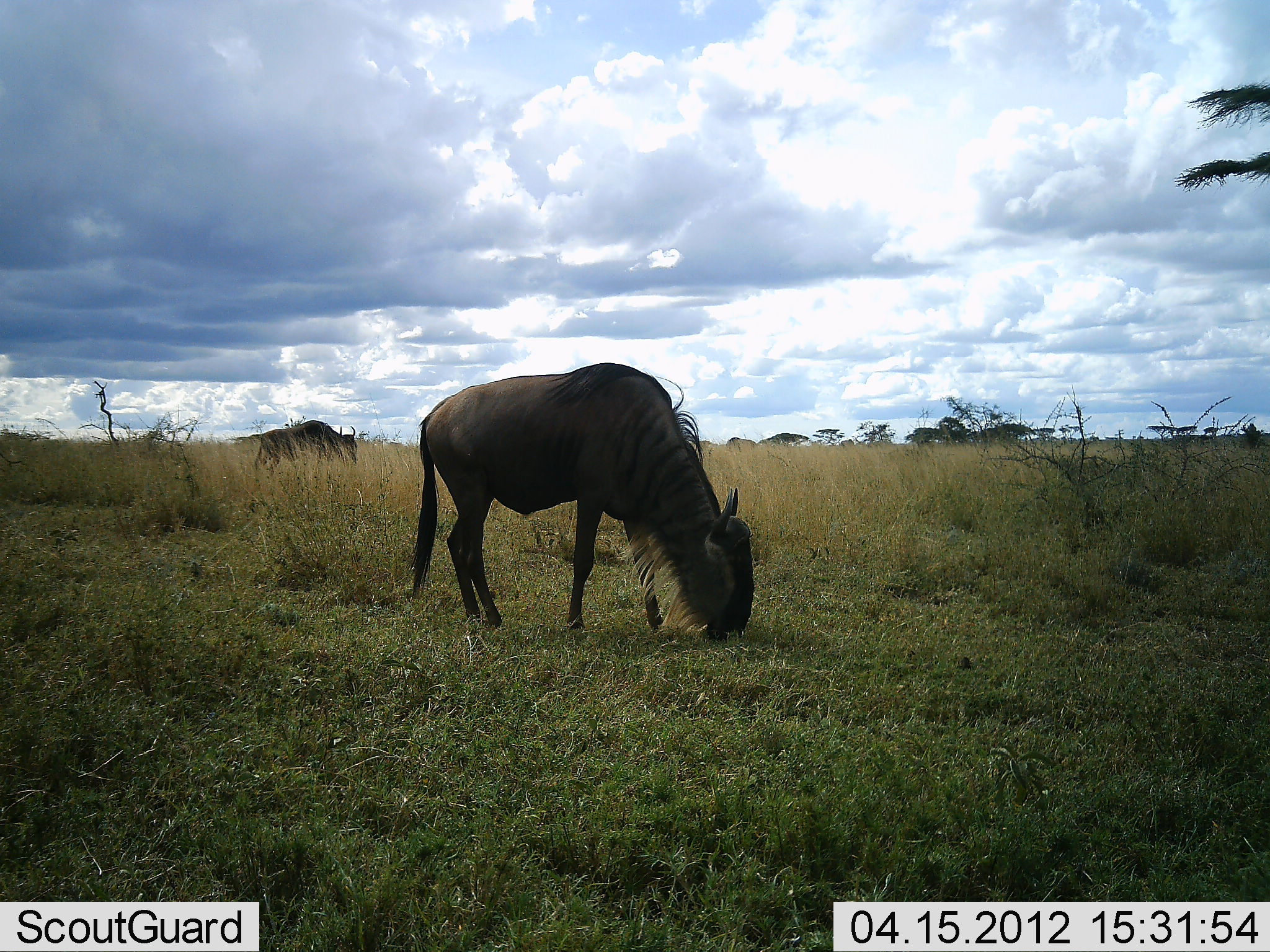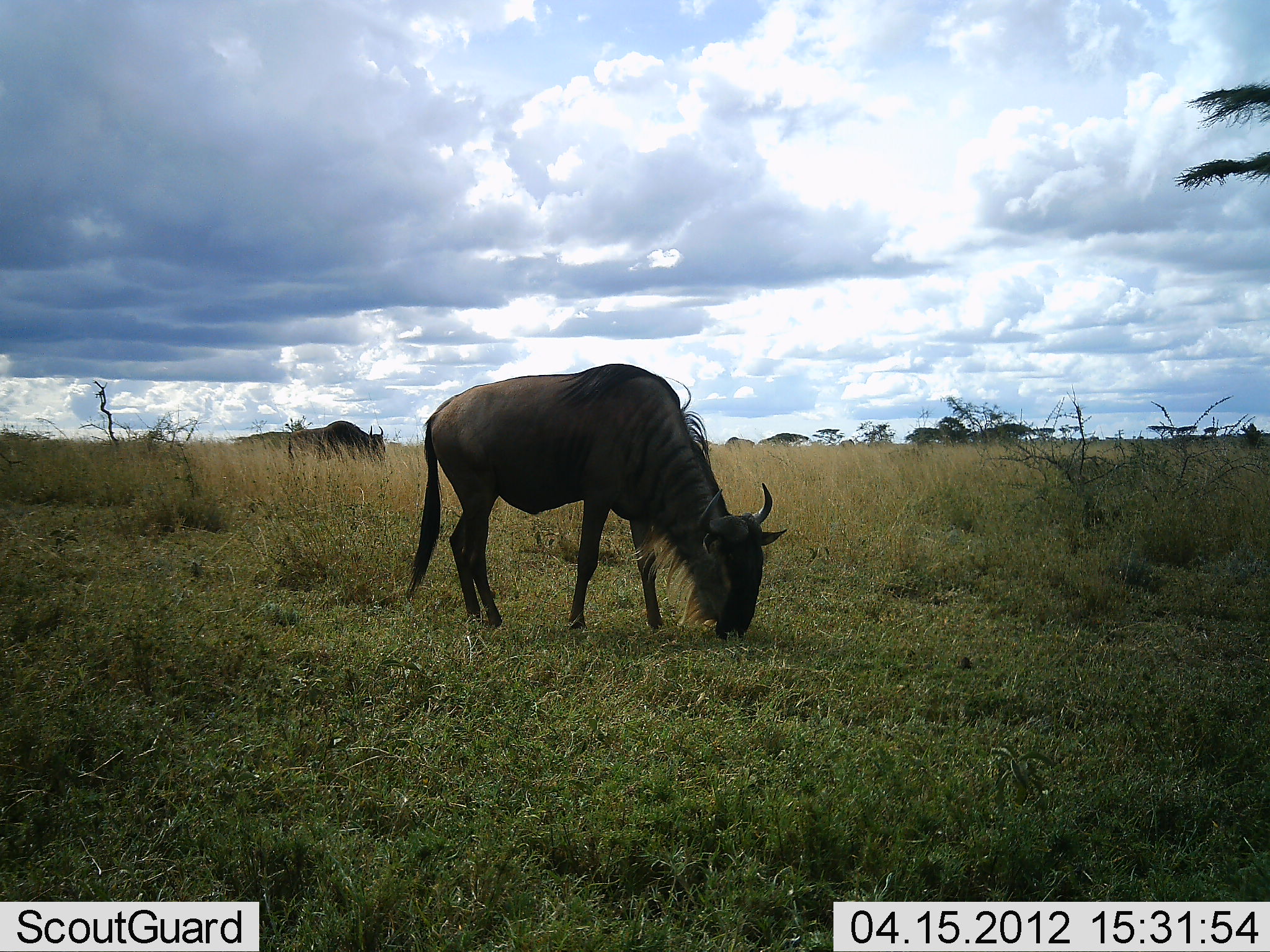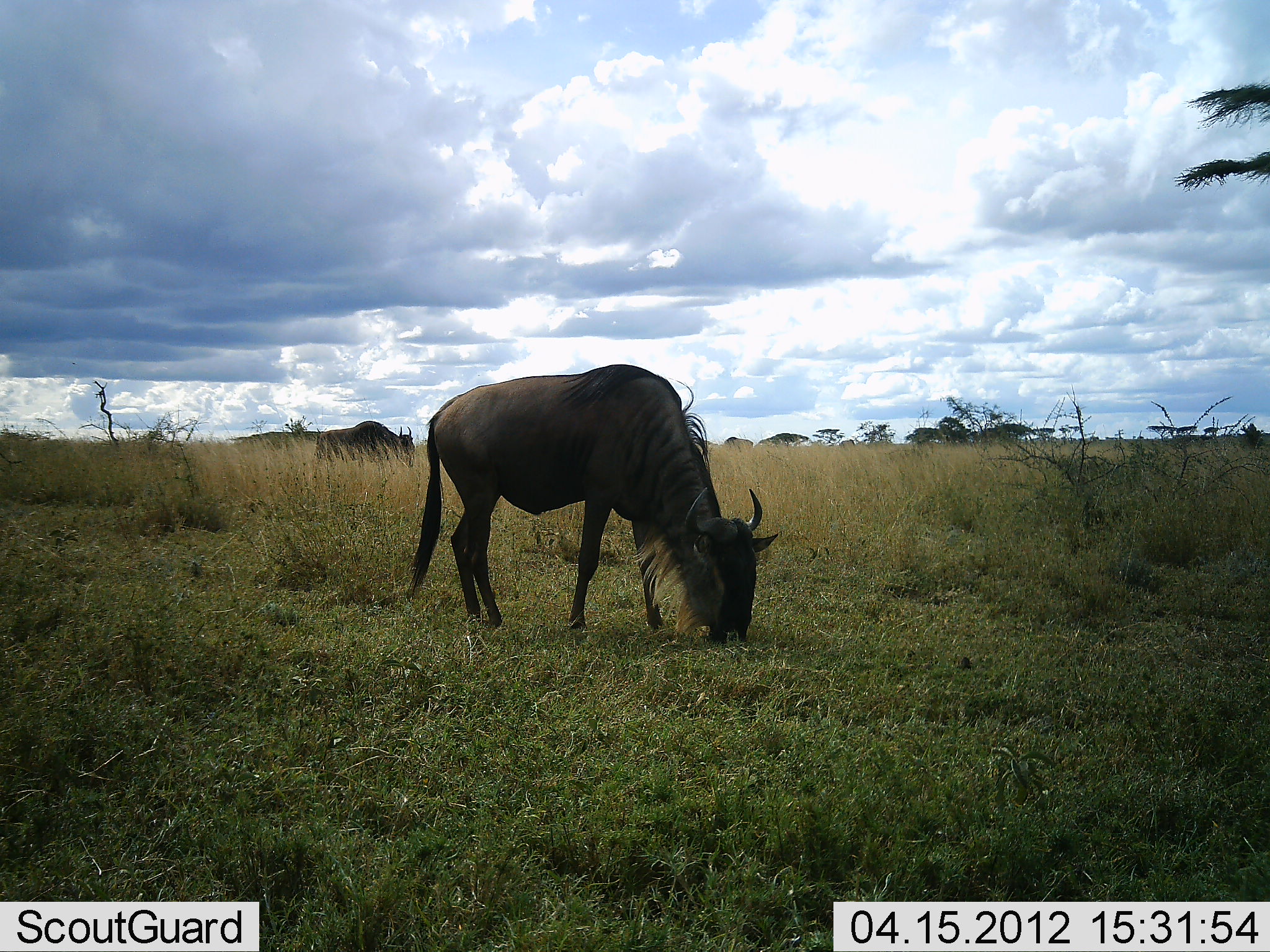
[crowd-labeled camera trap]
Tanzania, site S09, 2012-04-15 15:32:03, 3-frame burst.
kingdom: Animalia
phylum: Chordata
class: Mammalia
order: Artiodactyla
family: Bovidae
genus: Connochaetes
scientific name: Connochaetes taurinus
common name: blue wildebeest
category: wildebeest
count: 2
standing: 16%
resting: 0%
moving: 47%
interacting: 0%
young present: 0%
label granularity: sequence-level